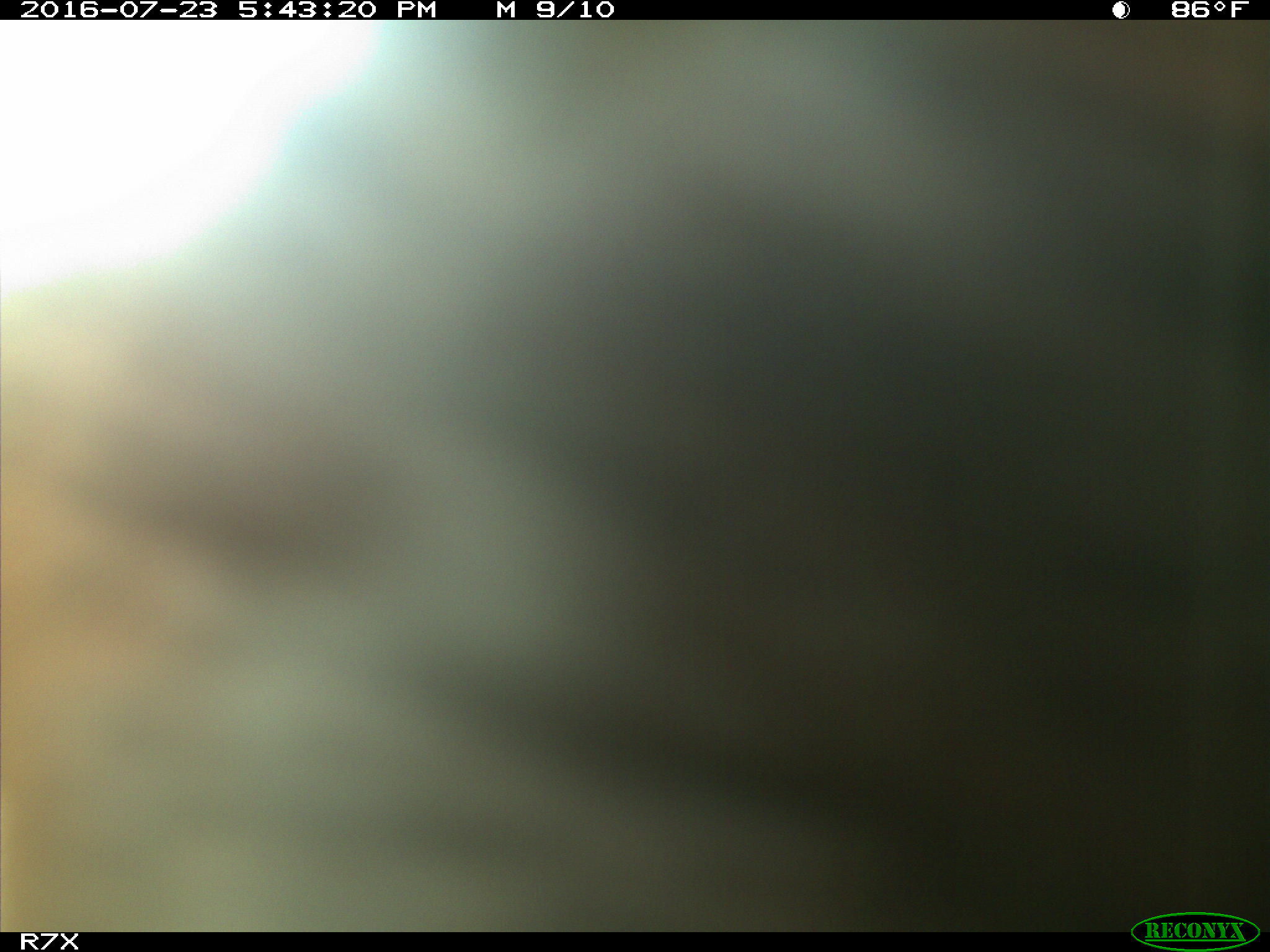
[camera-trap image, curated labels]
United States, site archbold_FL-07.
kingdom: Animalia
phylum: Chordata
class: Mammalia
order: Artiodactyla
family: Bovidae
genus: Bos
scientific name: Bos taurus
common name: domestic cow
Bos taurus (domestic cow).